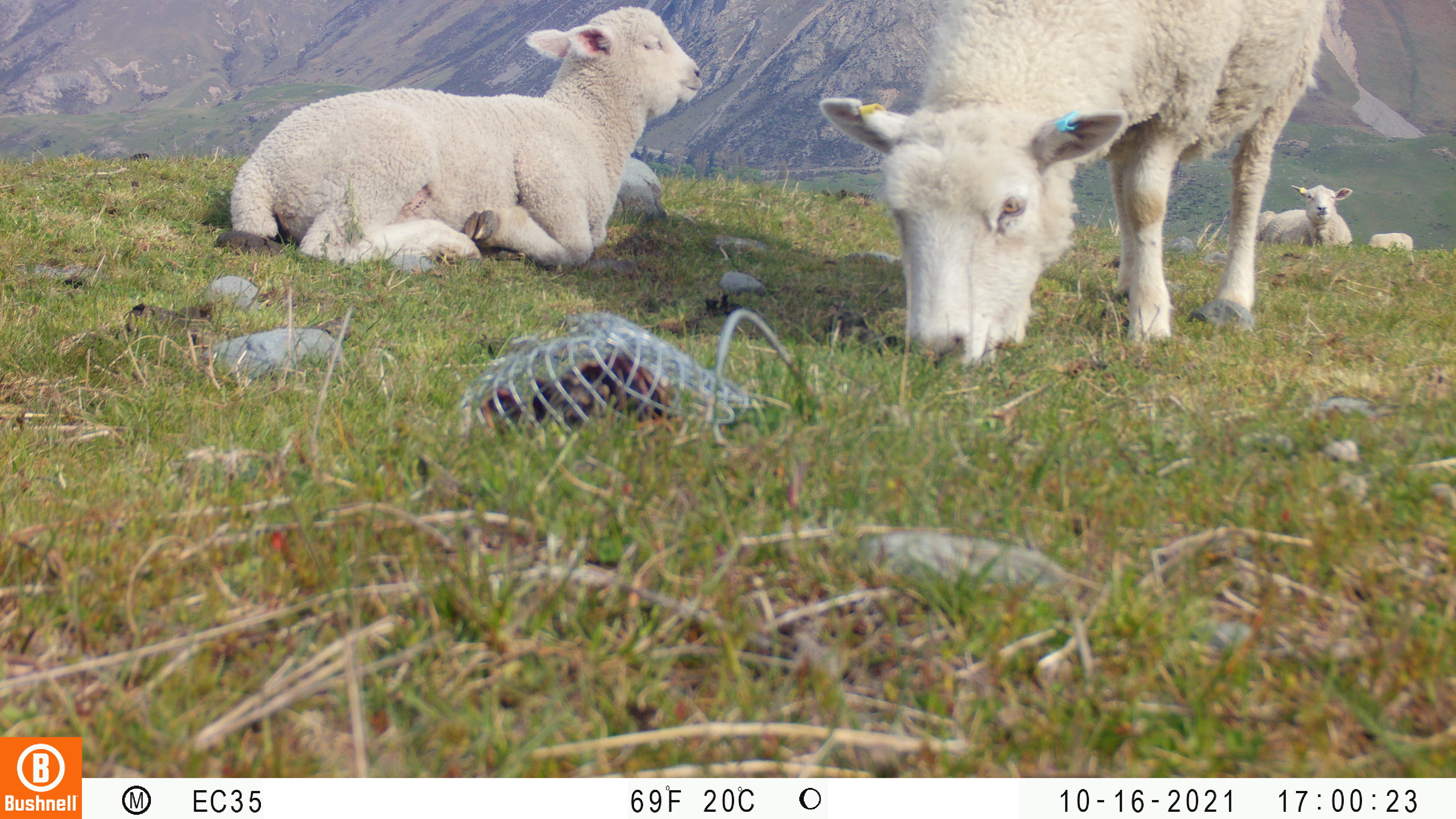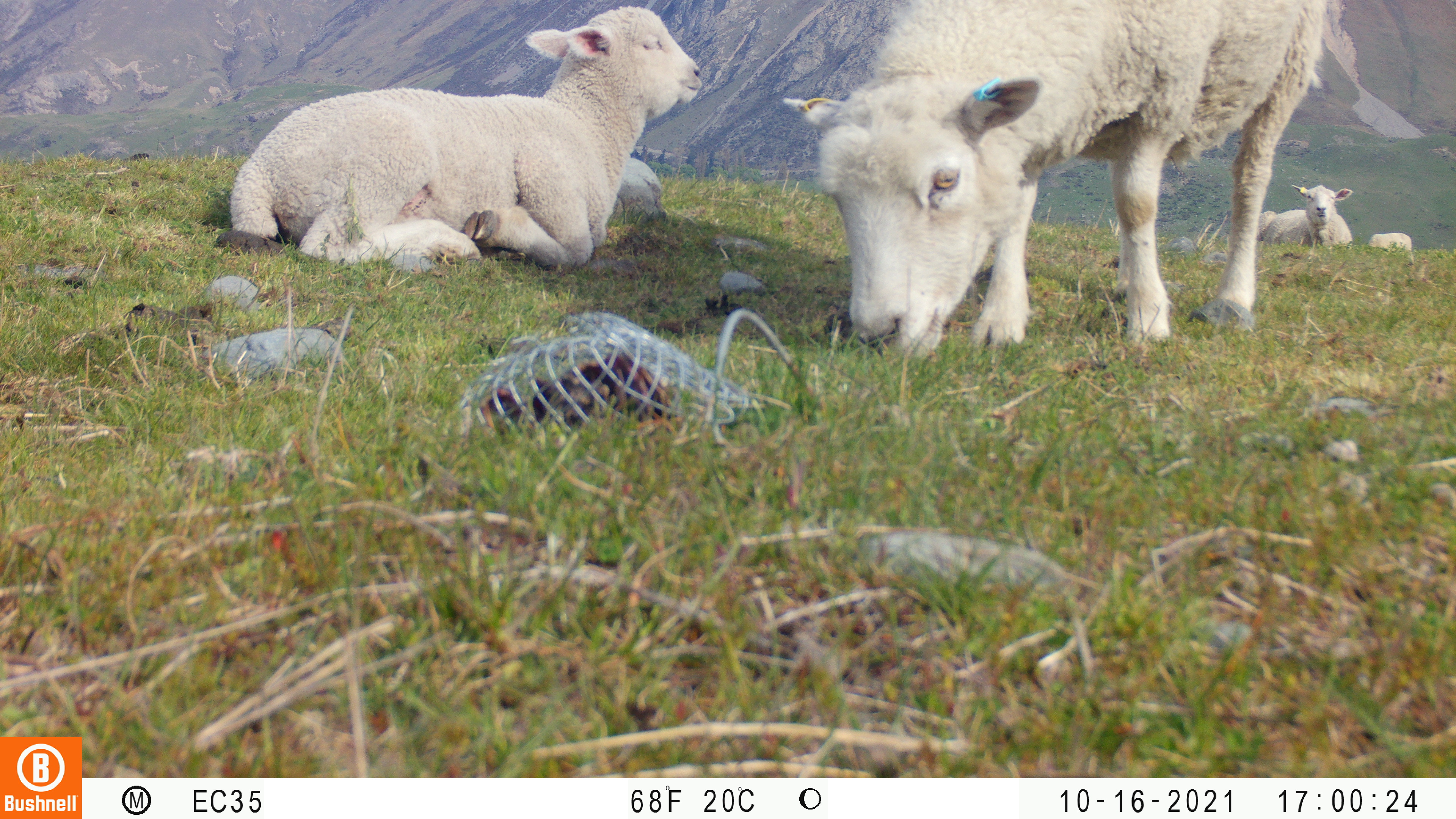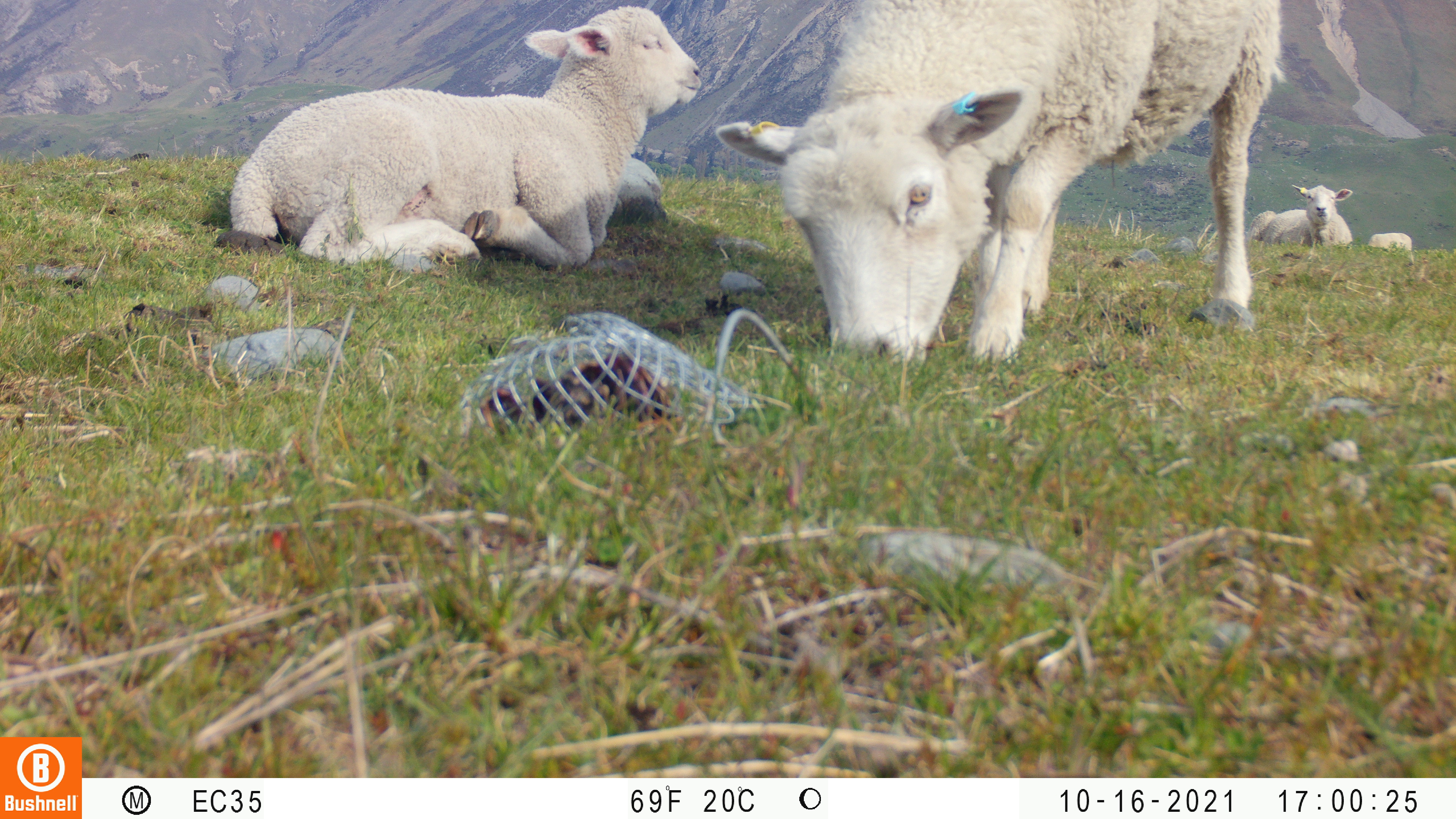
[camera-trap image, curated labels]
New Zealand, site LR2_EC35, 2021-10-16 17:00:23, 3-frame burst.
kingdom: Animalia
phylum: Chordata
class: Mammalia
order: Artiodactyla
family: Bovidae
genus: Bos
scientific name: Bos taurus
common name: domestic cow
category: cow